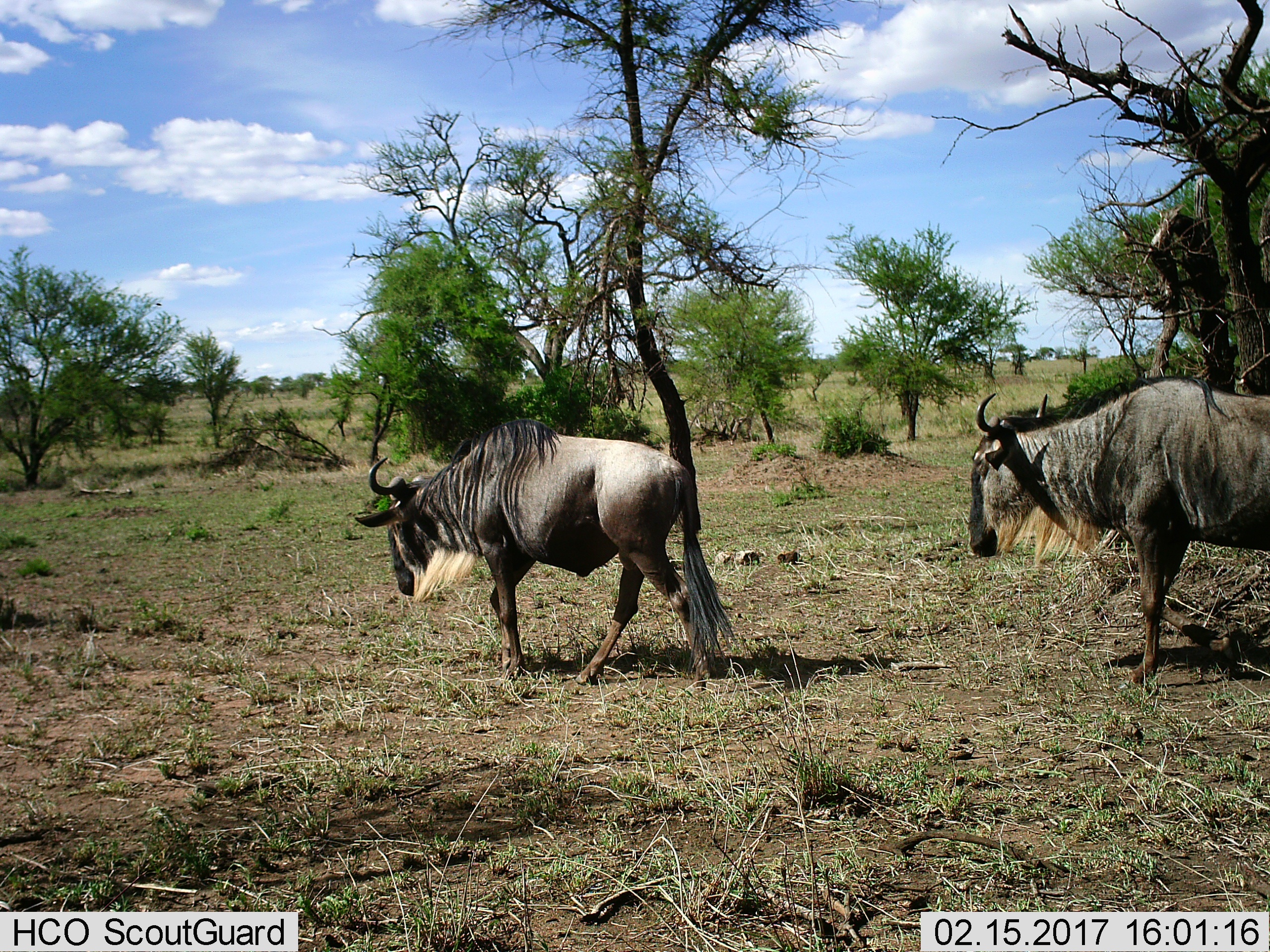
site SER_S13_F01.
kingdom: Animalia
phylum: Chordata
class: Mammalia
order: Artiodactyla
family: Bovidae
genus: Connochaetes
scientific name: Connochaetes taurinus taurinus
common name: blue wildebeest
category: wildebeestblue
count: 2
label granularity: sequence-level